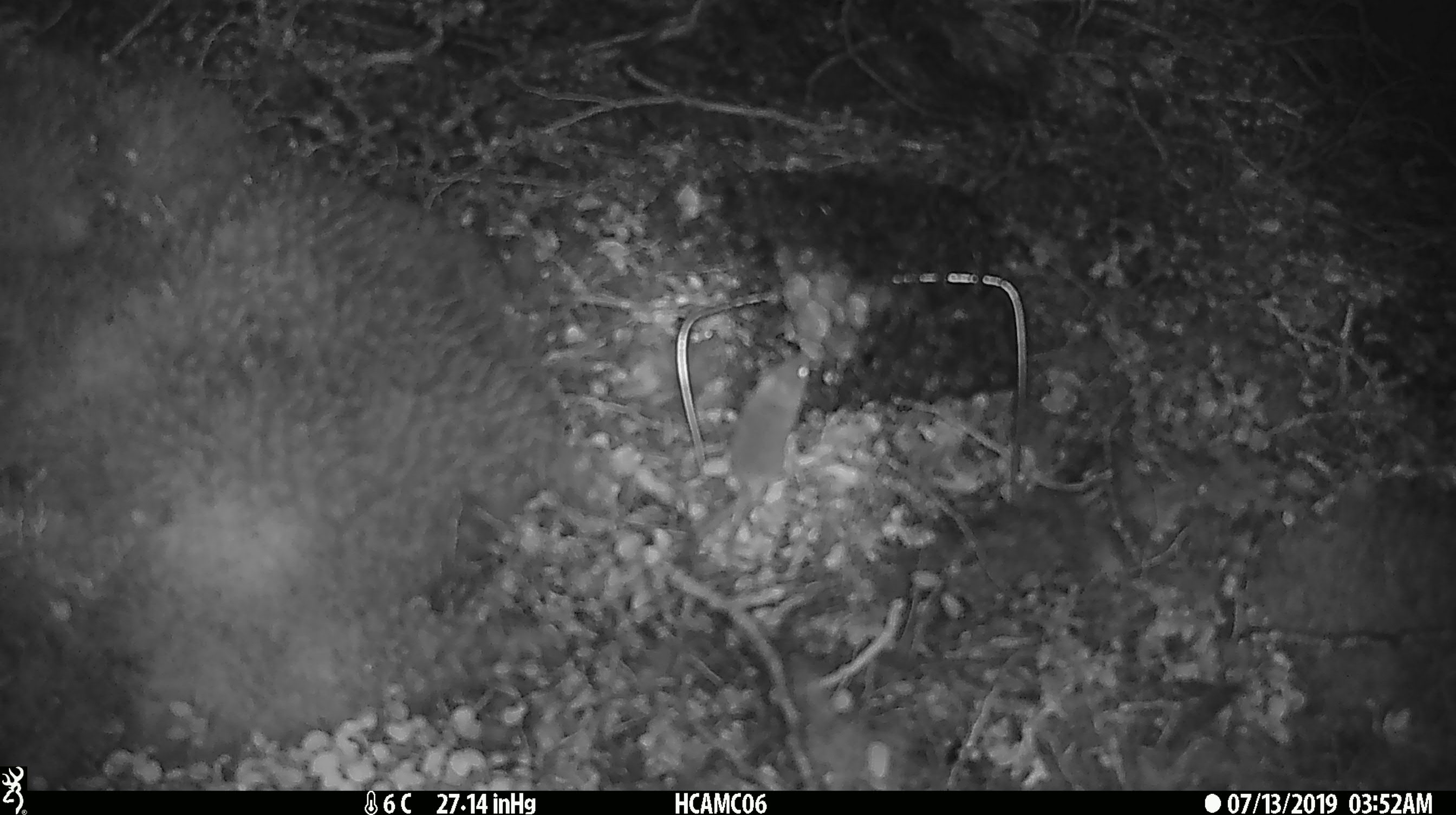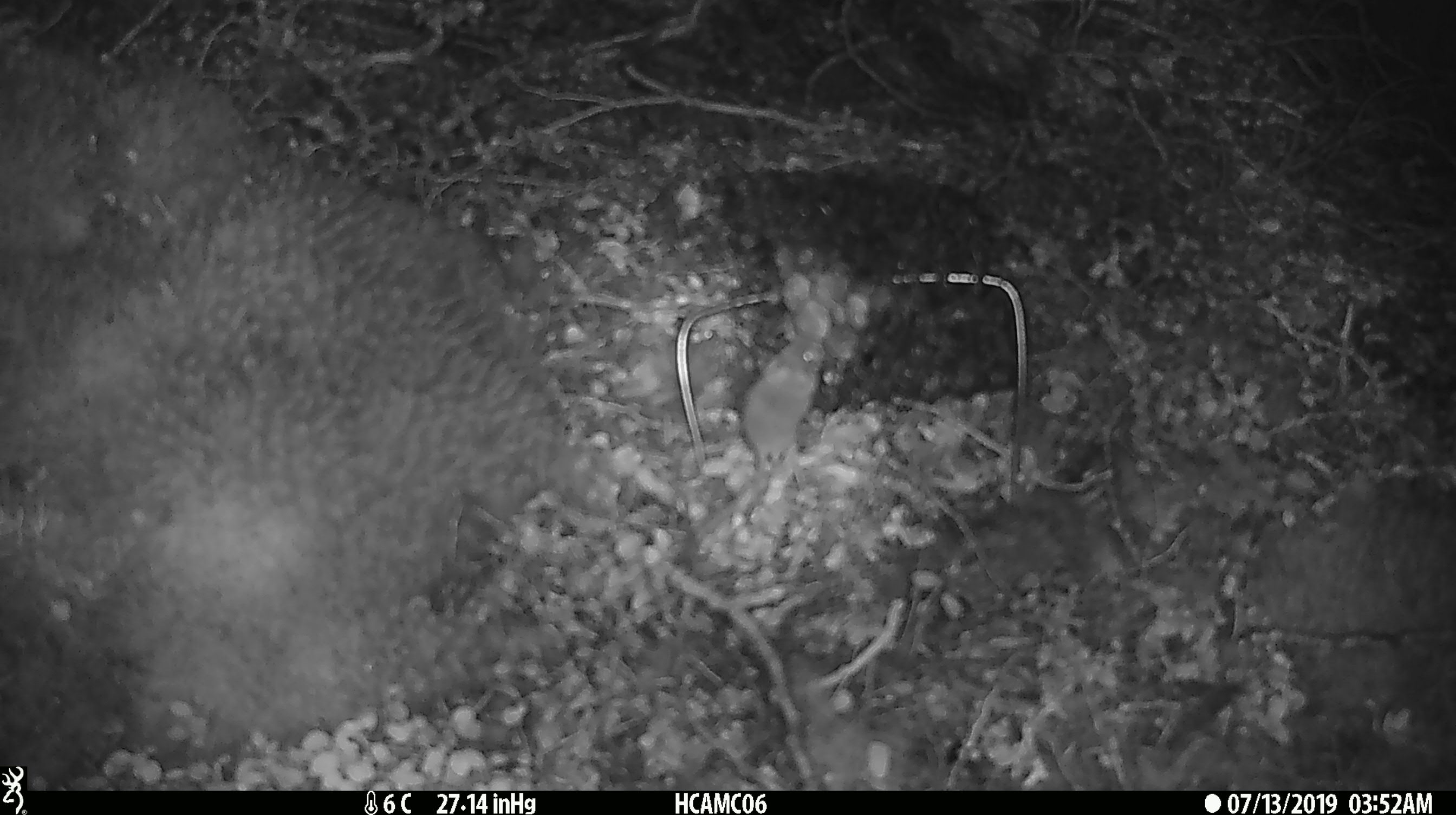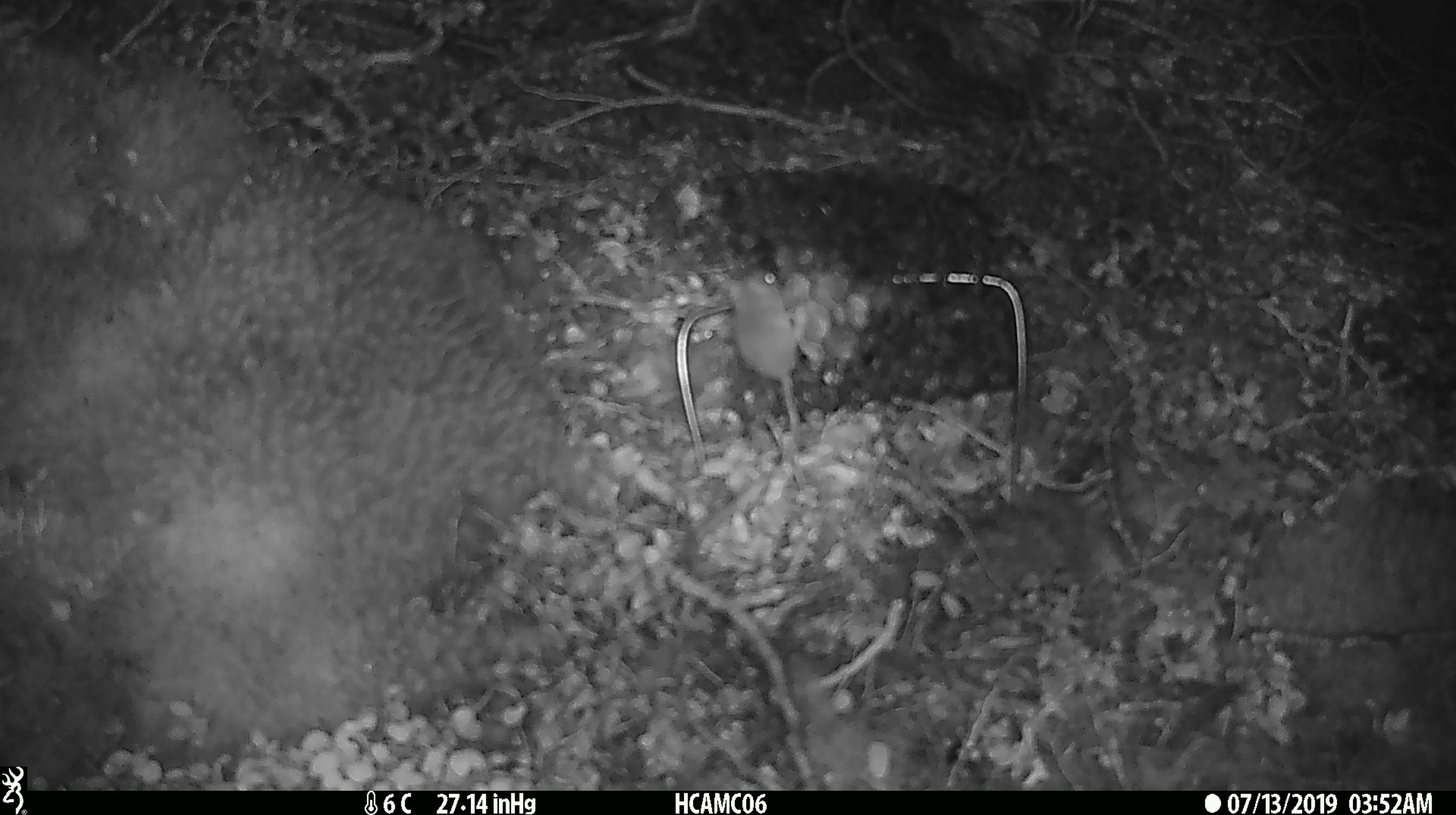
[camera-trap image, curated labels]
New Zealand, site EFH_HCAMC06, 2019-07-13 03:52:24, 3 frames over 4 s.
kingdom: Animalia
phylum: Chordata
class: Mammalia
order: Rodentia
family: Muridae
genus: Mus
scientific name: Mus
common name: mouse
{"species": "mouse (Mus)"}